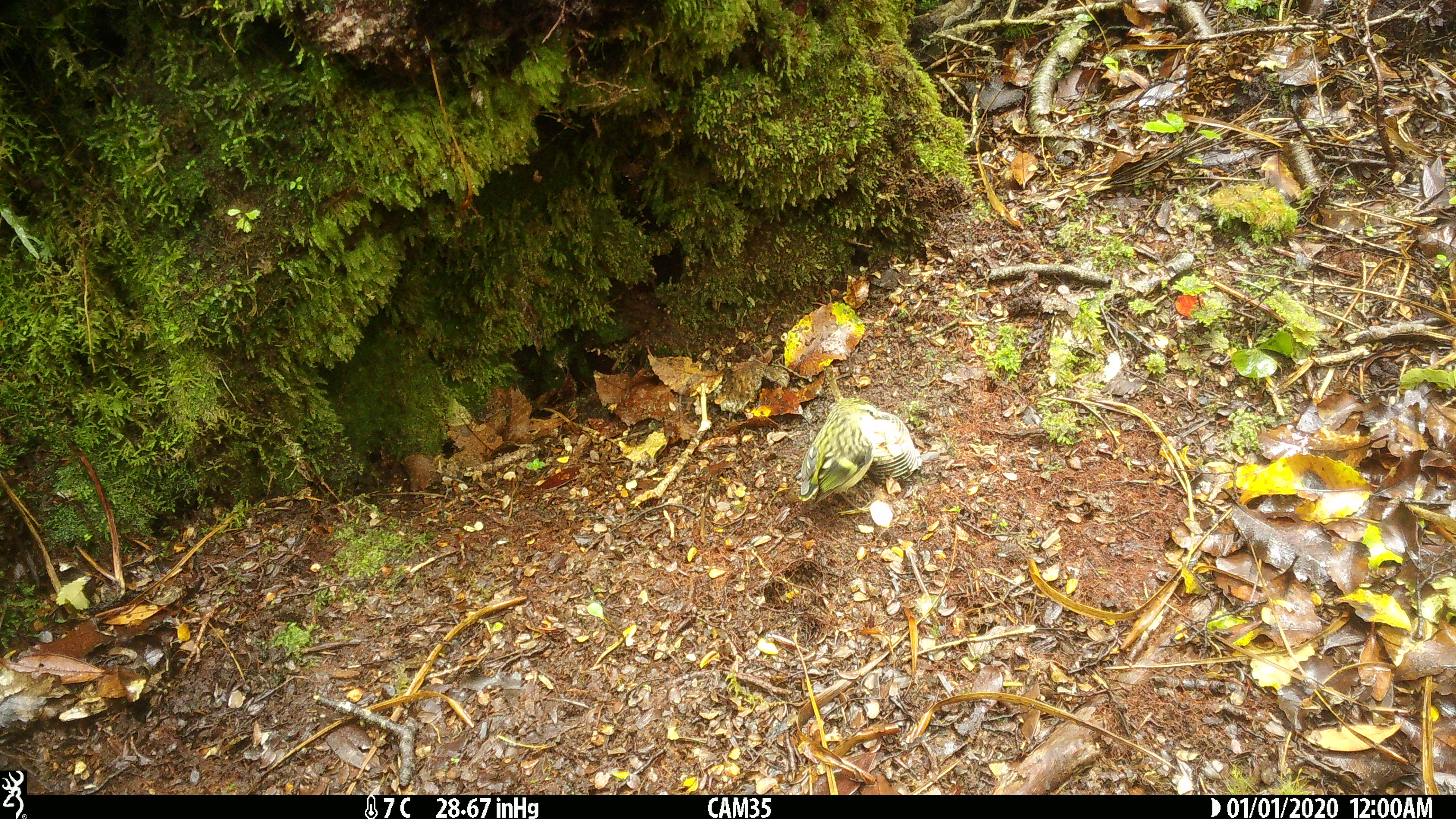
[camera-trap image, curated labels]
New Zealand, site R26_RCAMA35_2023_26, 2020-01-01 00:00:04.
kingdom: Animalia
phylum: Chordata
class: Aves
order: Passeriformes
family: Acanthisittidae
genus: Acanthisitta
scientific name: Acanthisitta chloris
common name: rifleman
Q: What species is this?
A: Rifleman (Acanthisitta chloris).